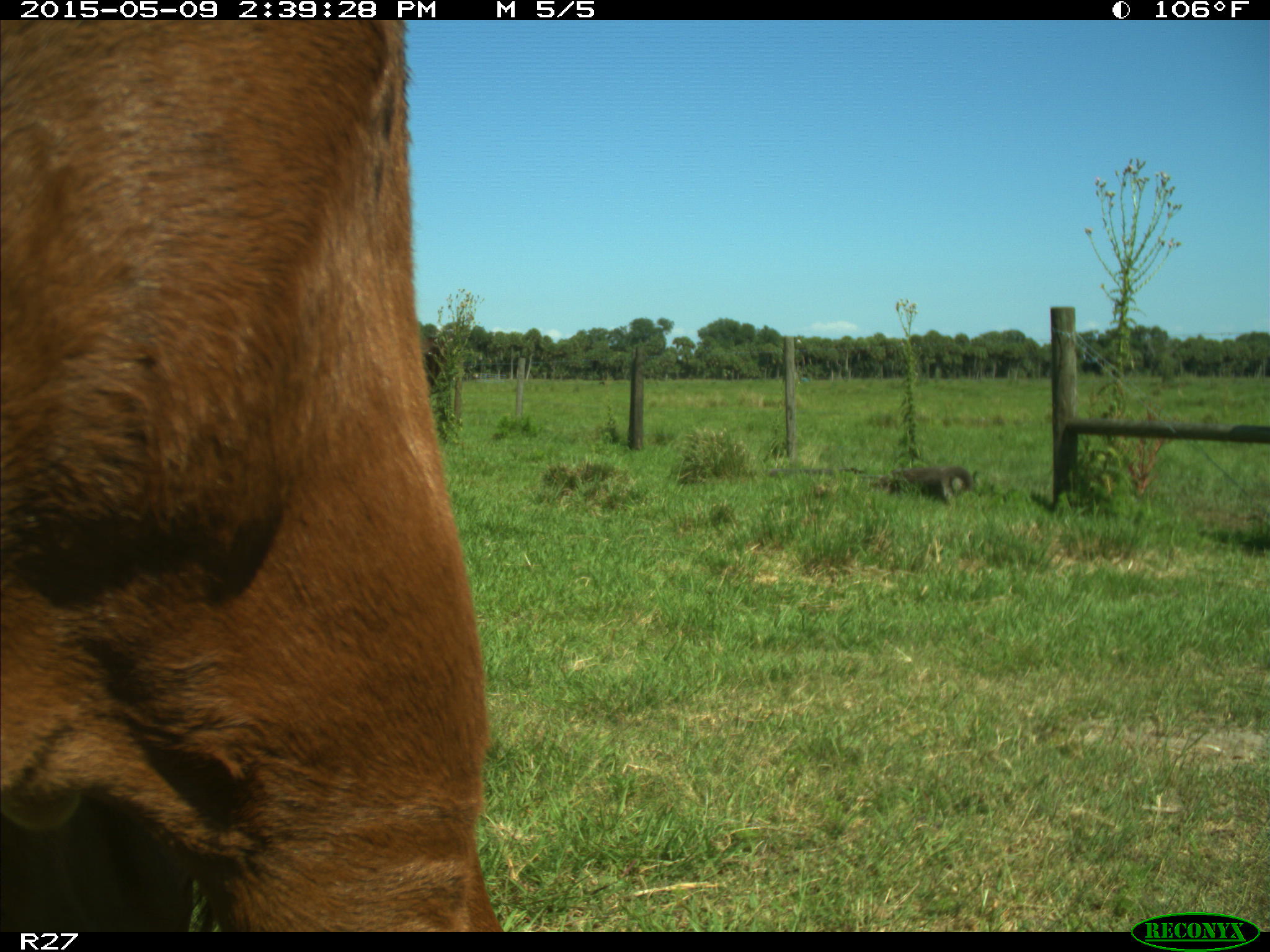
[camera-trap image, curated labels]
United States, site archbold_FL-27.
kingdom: Animalia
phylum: Chordata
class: Mammalia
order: Artiodactyla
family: Bovidae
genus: Bos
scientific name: Bos taurus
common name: domestic cow